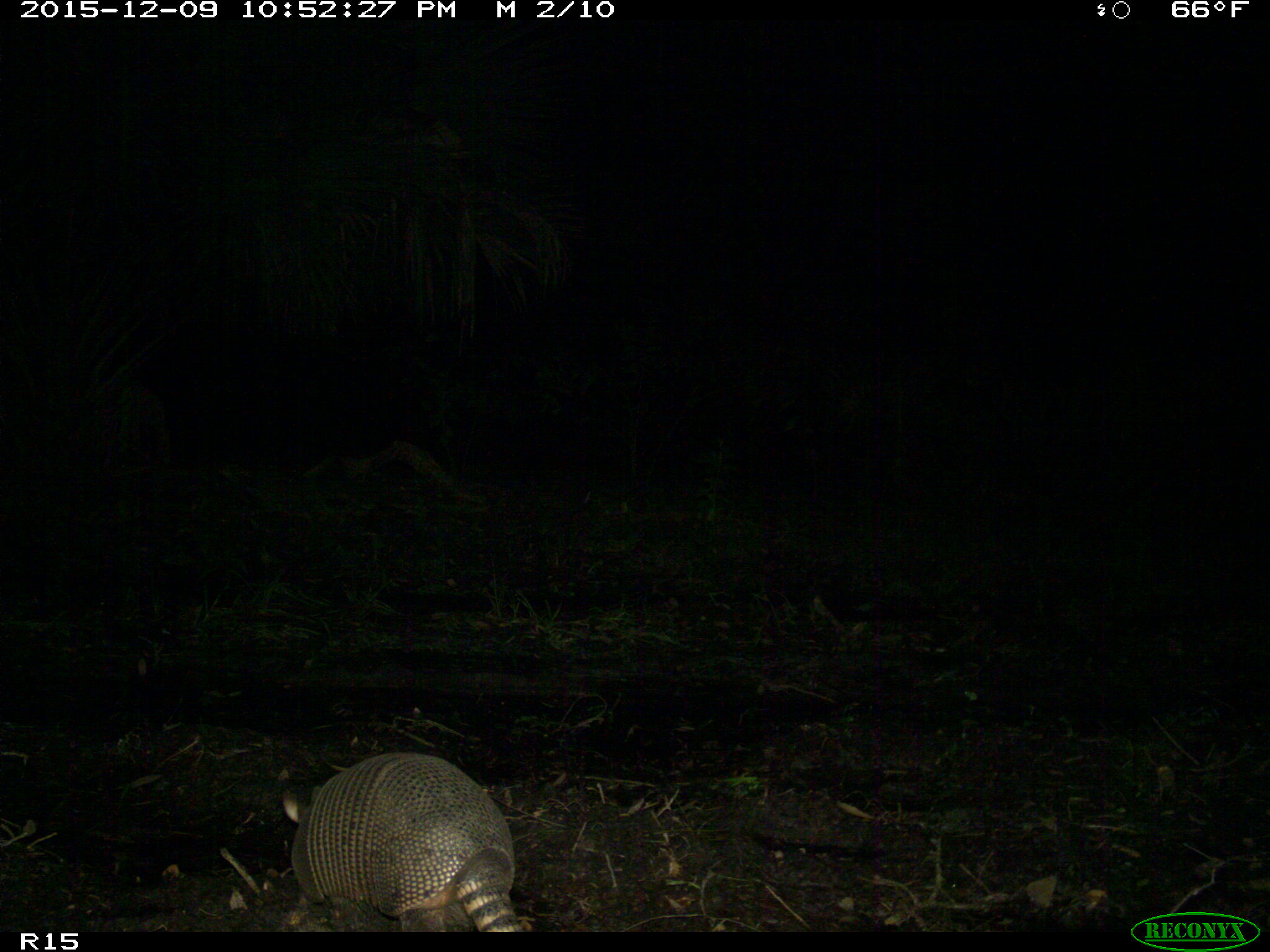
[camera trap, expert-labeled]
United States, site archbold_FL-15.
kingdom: Animalia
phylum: Chordata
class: Mammalia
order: Cingulata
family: Dasypodidae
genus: Dasypus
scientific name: Dasypus novemcinctus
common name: nine-banded armadillo